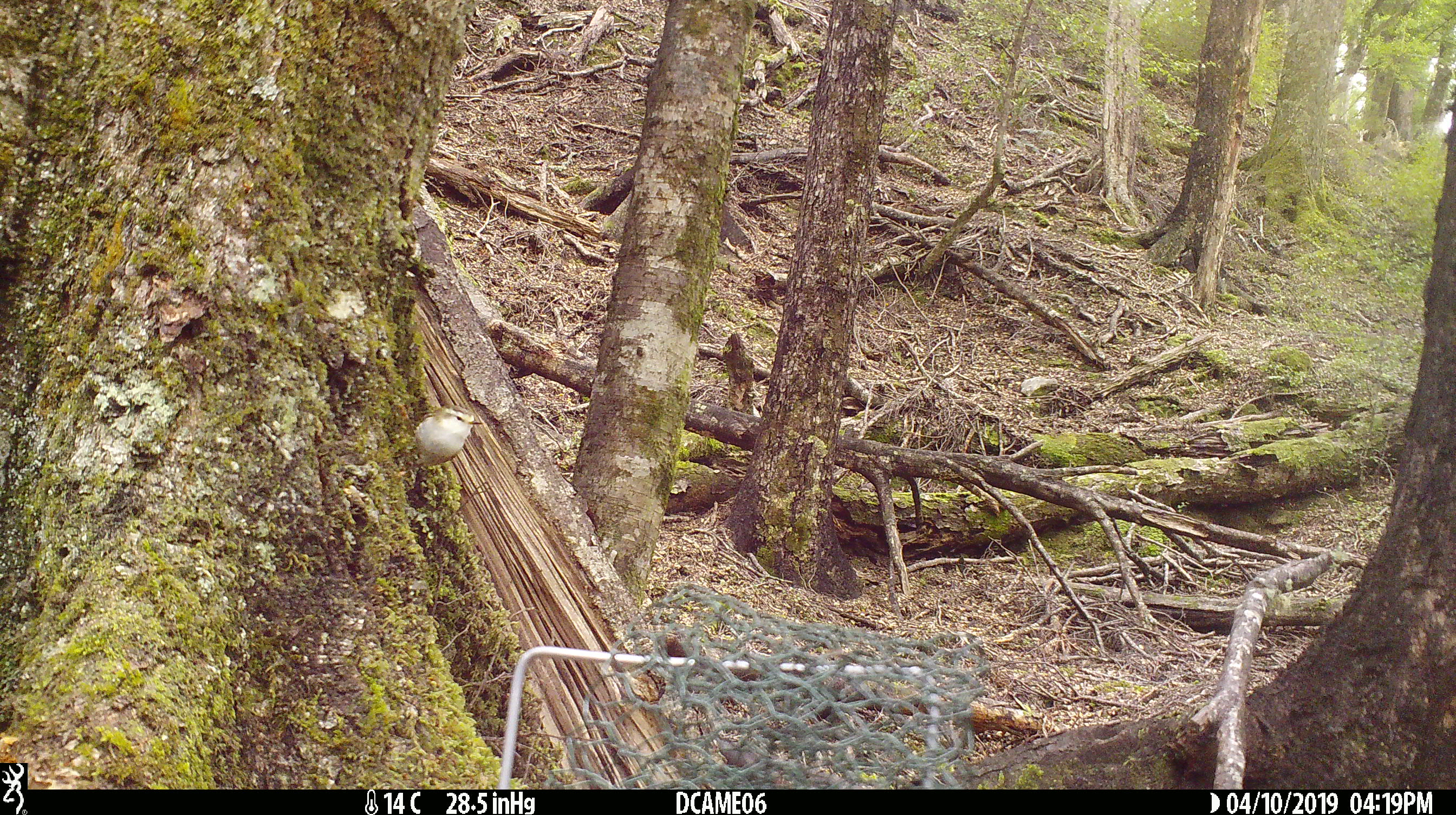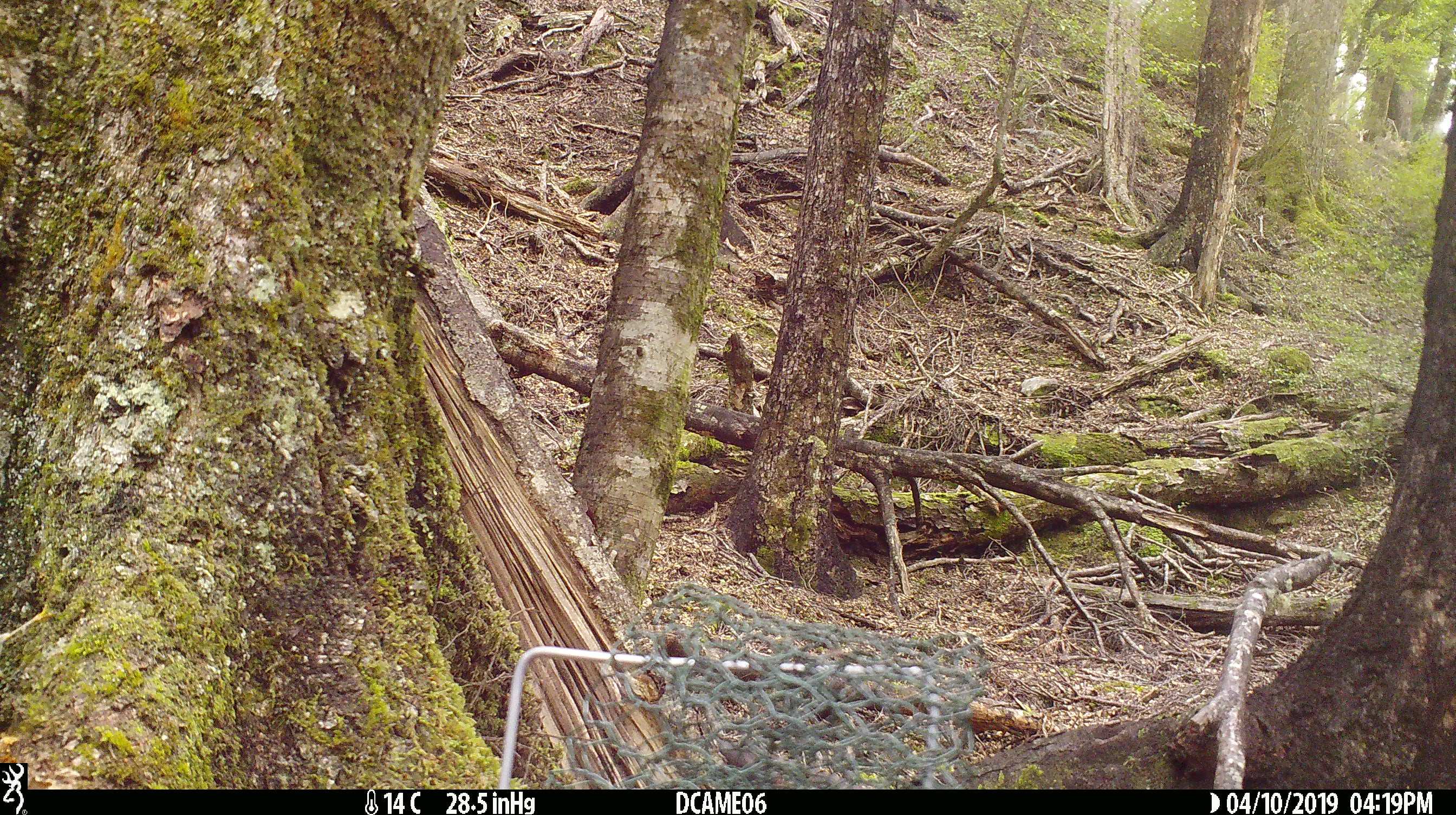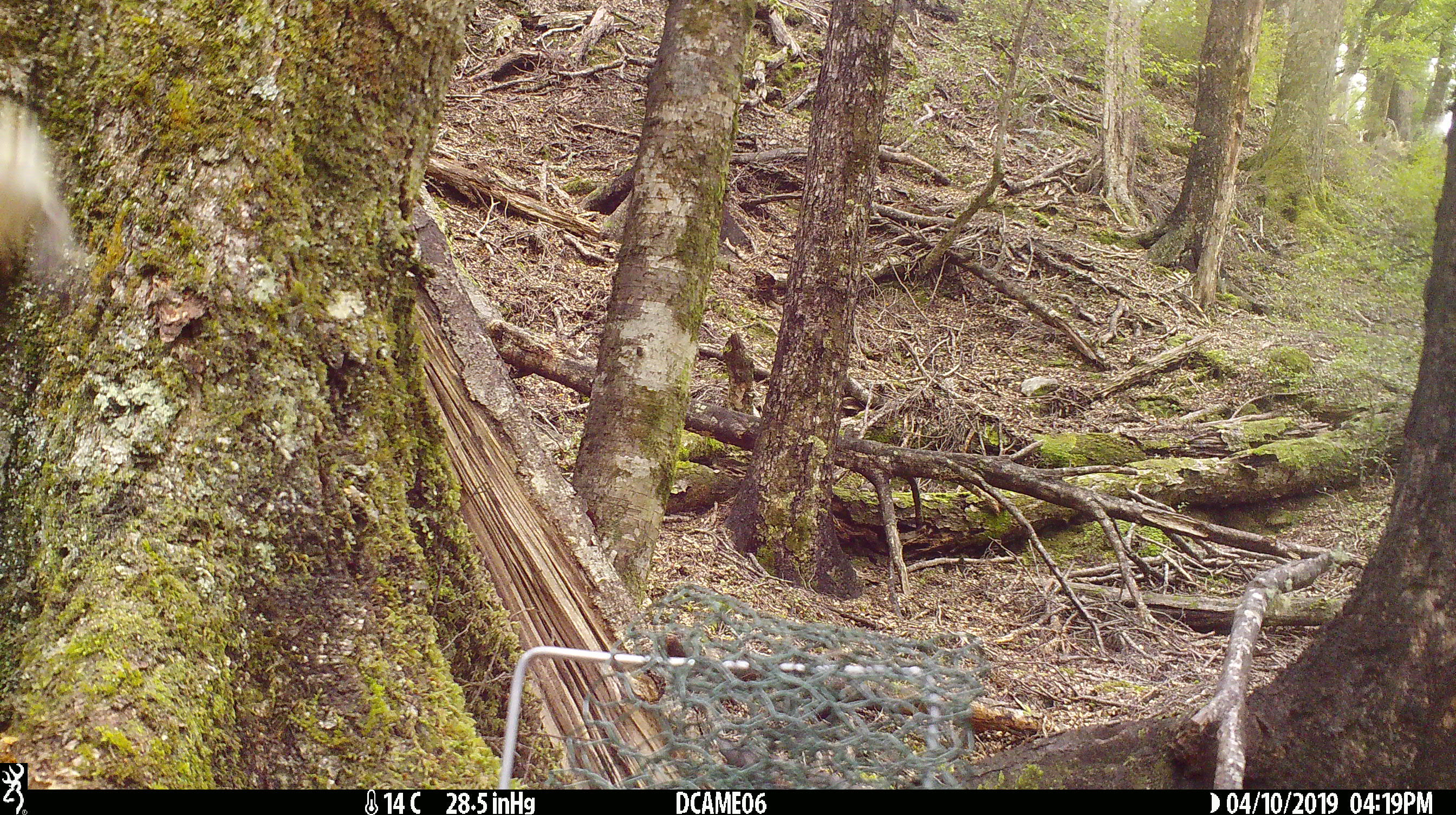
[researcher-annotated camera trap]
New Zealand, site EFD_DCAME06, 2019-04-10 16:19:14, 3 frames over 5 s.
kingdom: Animalia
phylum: Chordata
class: Aves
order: Passeriformes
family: Acanthisittidae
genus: Acanthisitta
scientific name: Acanthisitta chloris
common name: rifleman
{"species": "rifleman (Acanthisitta chloris)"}